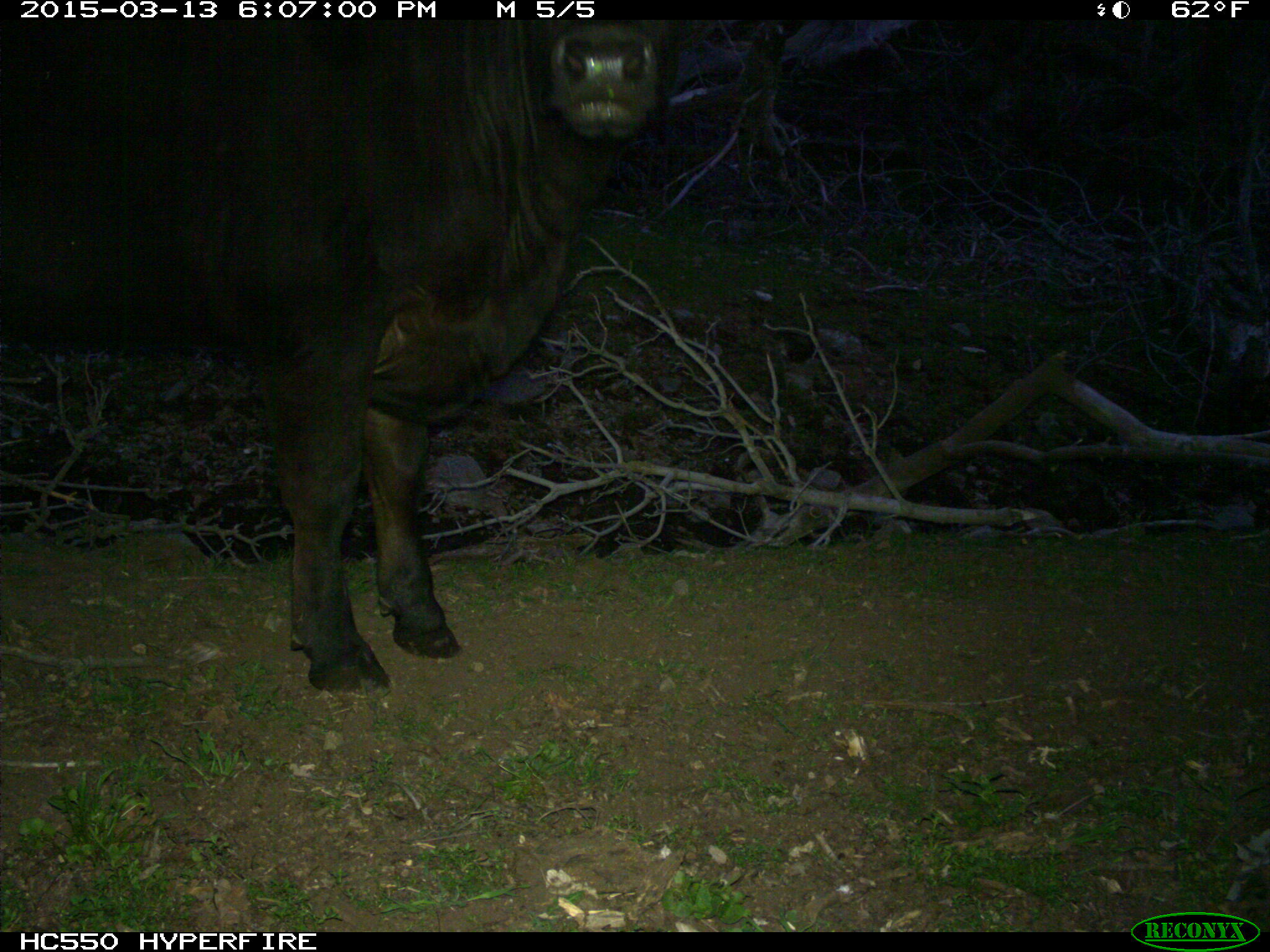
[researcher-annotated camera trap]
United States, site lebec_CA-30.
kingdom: Animalia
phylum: Chordata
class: Mammalia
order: Artiodactyla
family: Bovidae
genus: Bos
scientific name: Bos taurus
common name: domestic cow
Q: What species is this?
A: Bos taurus (domestic cow).